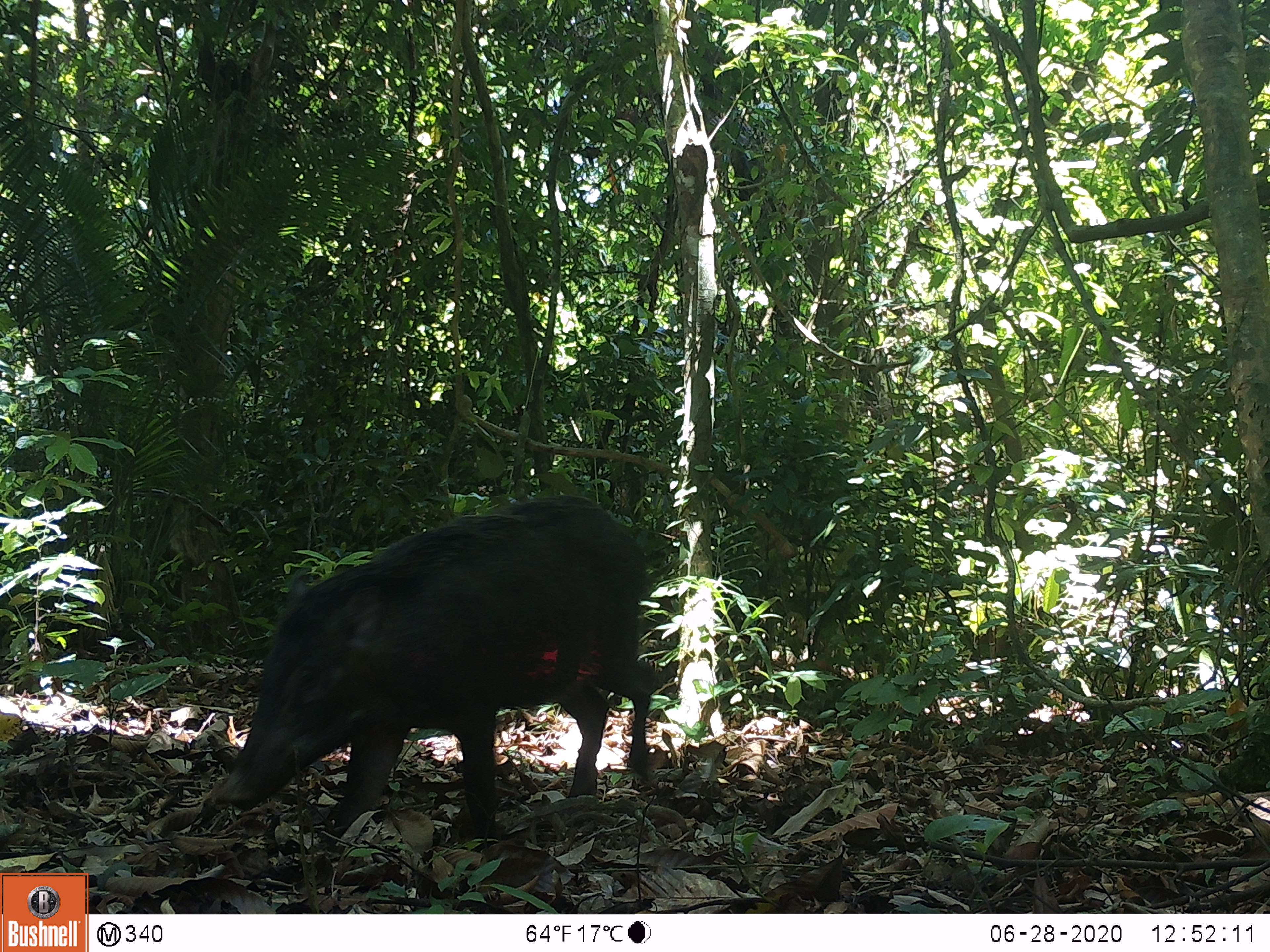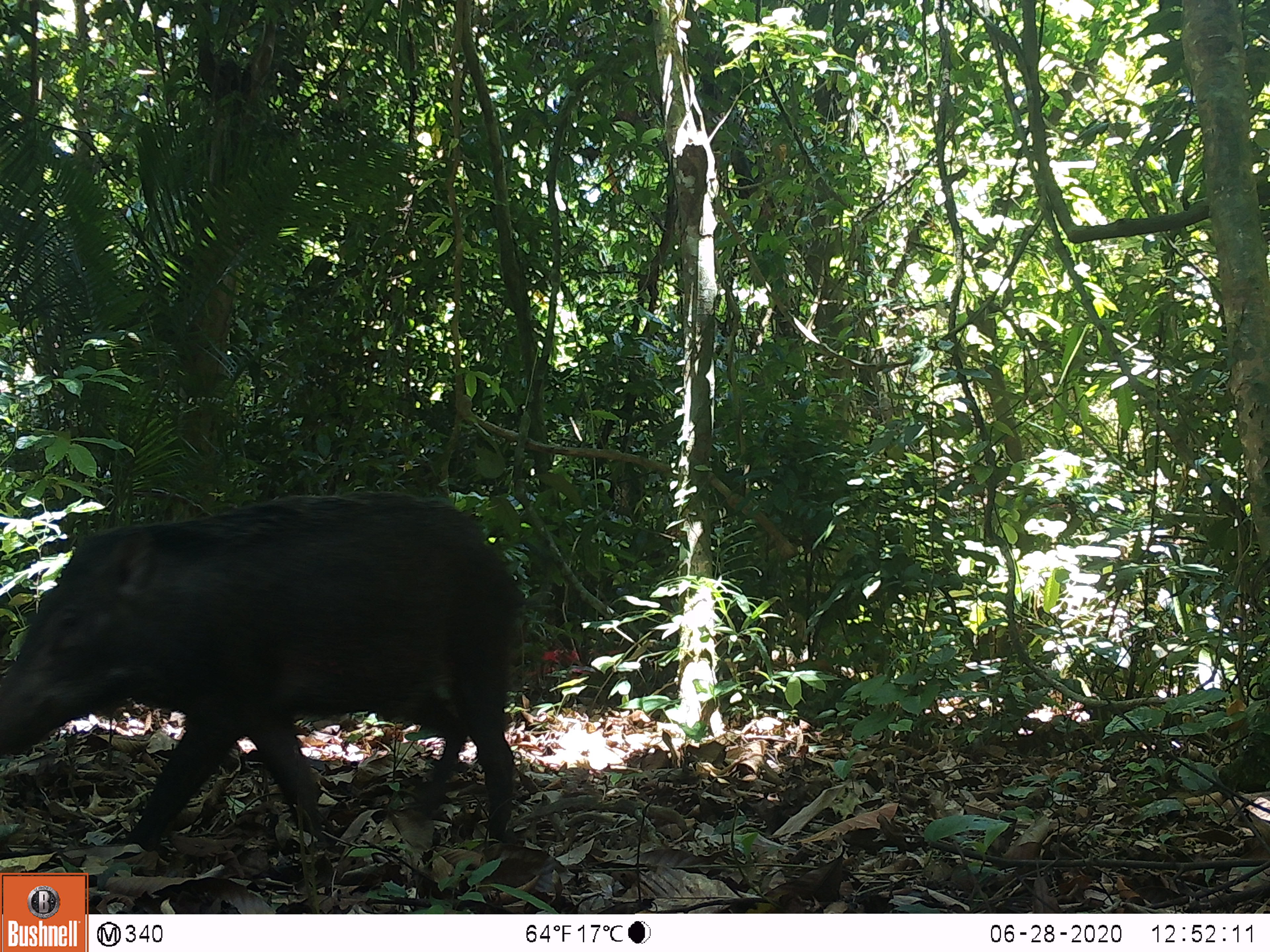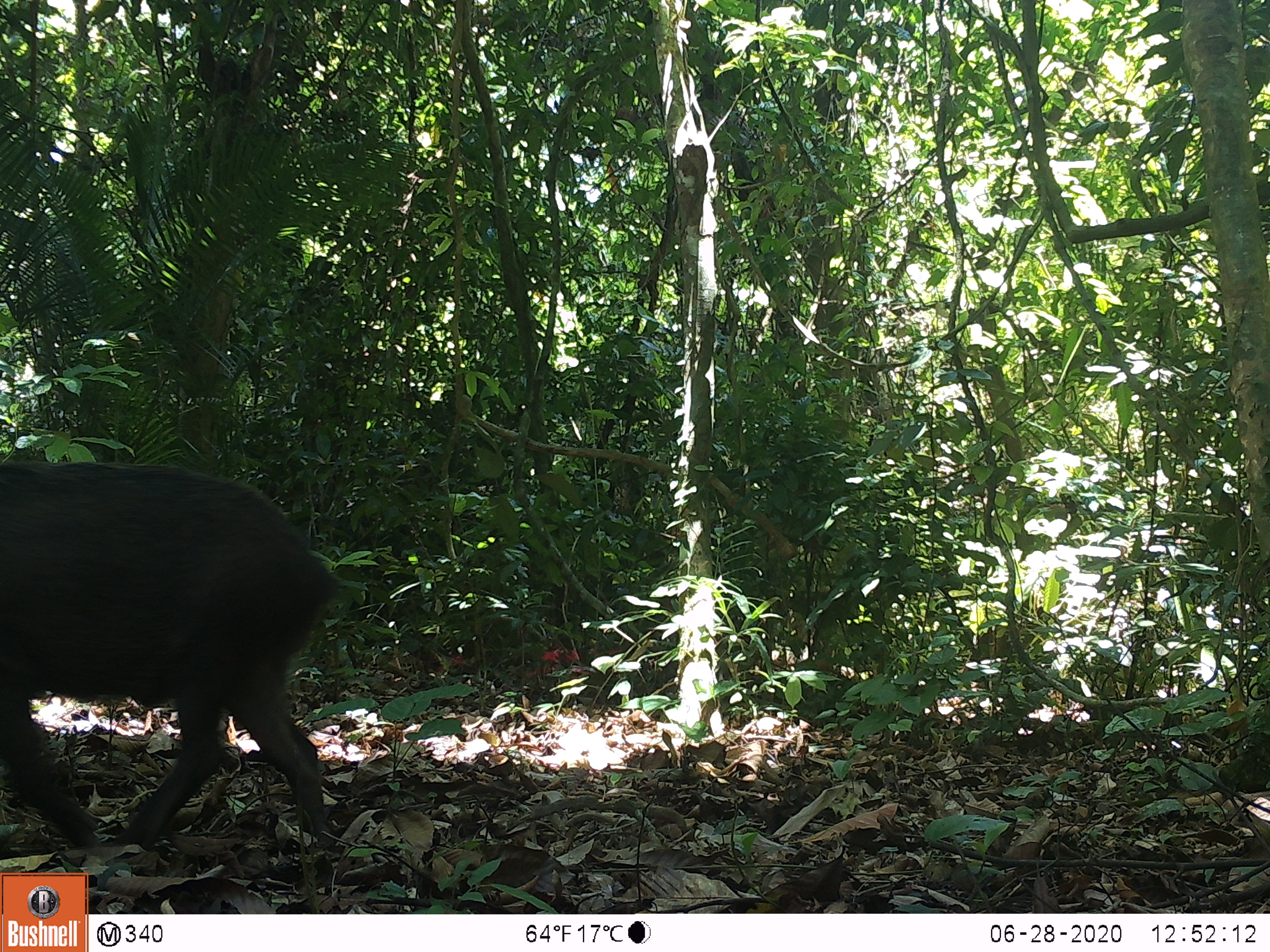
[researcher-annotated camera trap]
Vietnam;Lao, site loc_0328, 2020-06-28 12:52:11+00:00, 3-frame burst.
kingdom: Animalia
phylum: Chordata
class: Mammalia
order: Artiodactyla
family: Suidae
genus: Sus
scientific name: Sus scrofa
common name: eurasian wild pig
Eurasian wild pig (Sus scrofa). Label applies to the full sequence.